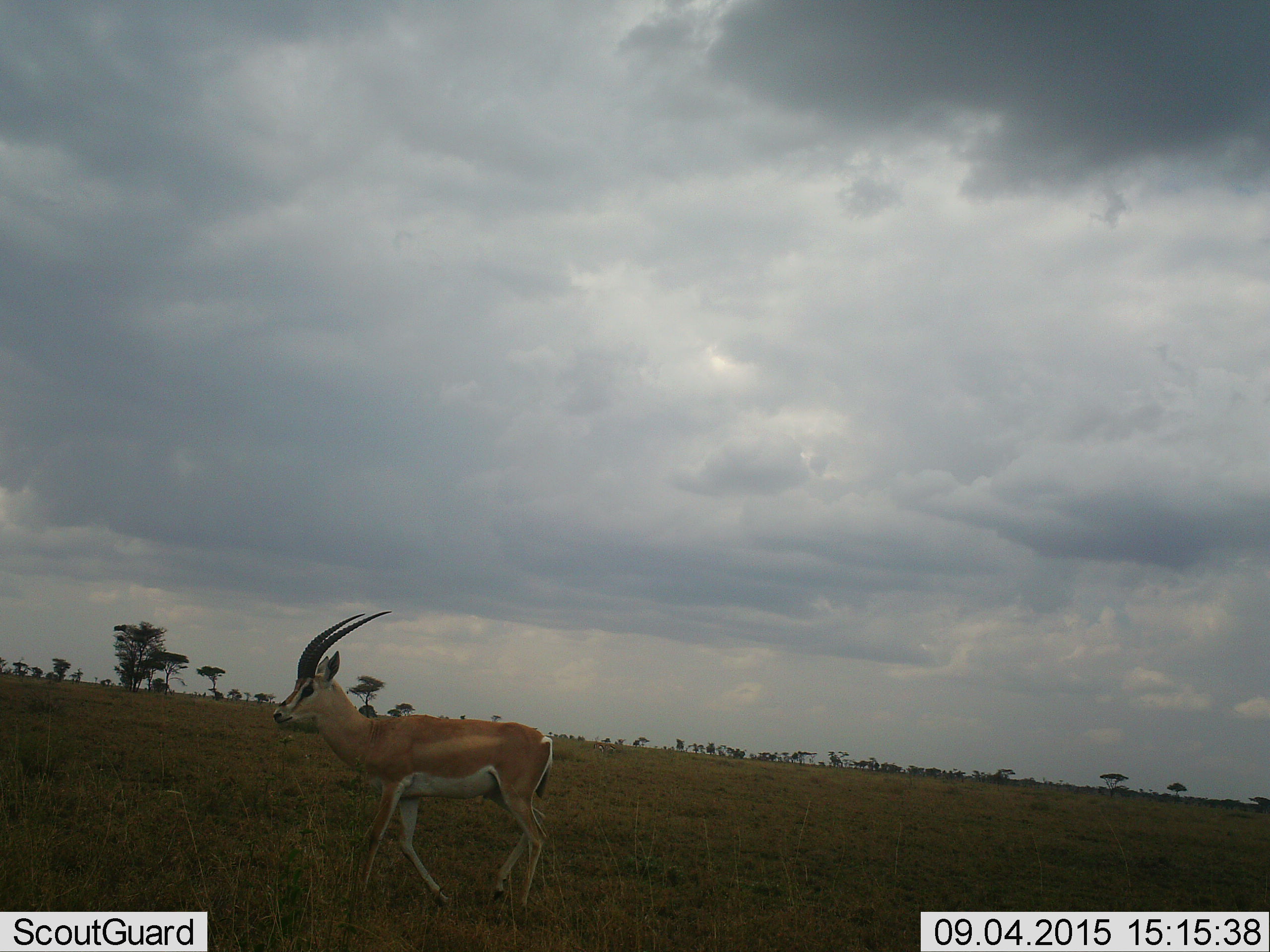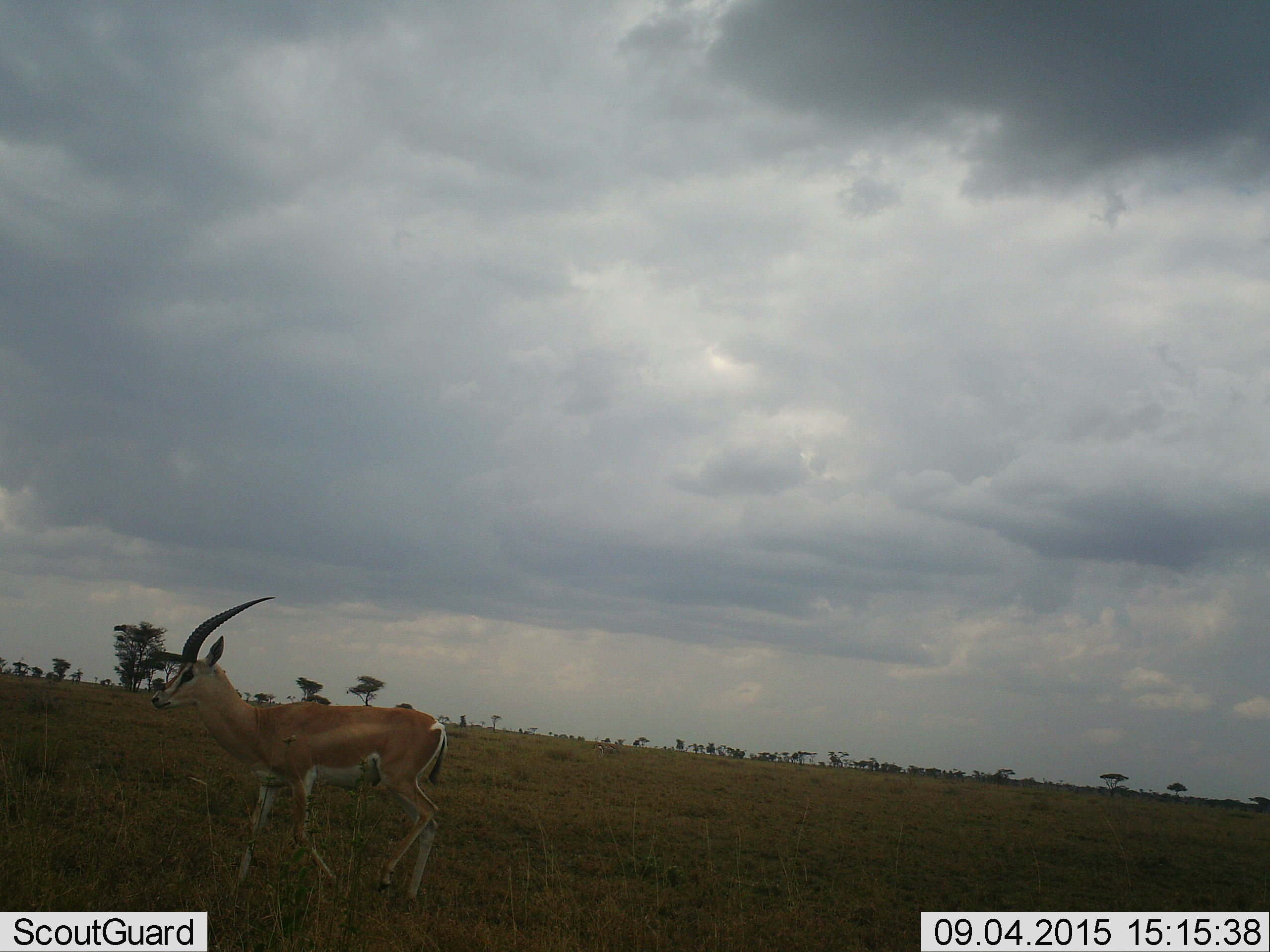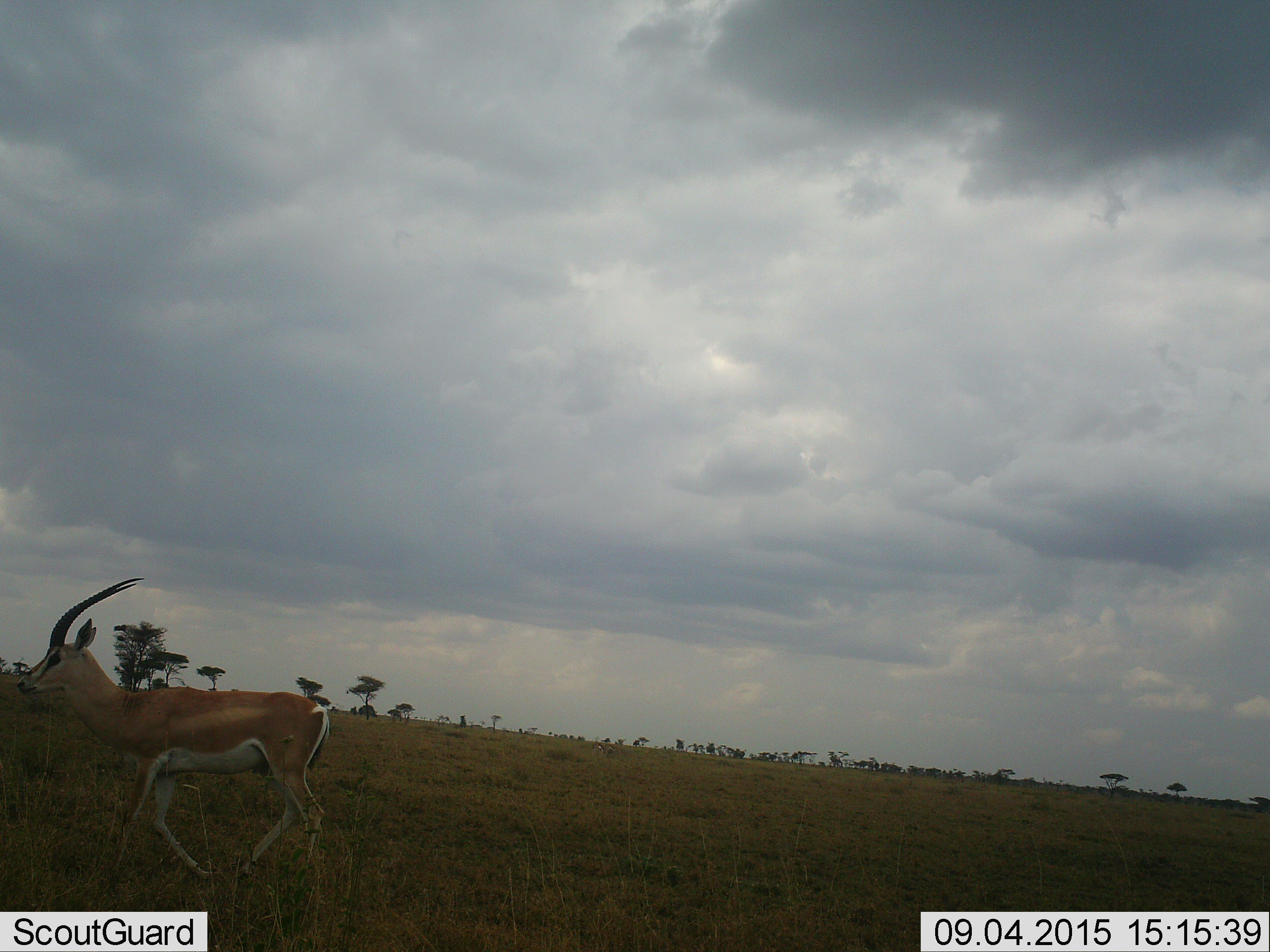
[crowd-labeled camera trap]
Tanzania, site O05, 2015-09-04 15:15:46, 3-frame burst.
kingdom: Animalia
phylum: Chordata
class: Mammalia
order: Artiodactyla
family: Bovidae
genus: Nanger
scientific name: Nanger granti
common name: grant's gazelle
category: gazellegrants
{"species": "gazellegrants (grant's gazelle) (Nanger granti)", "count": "1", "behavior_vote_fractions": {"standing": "0%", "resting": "0%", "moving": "100%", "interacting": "0%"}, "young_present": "0%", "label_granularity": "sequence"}